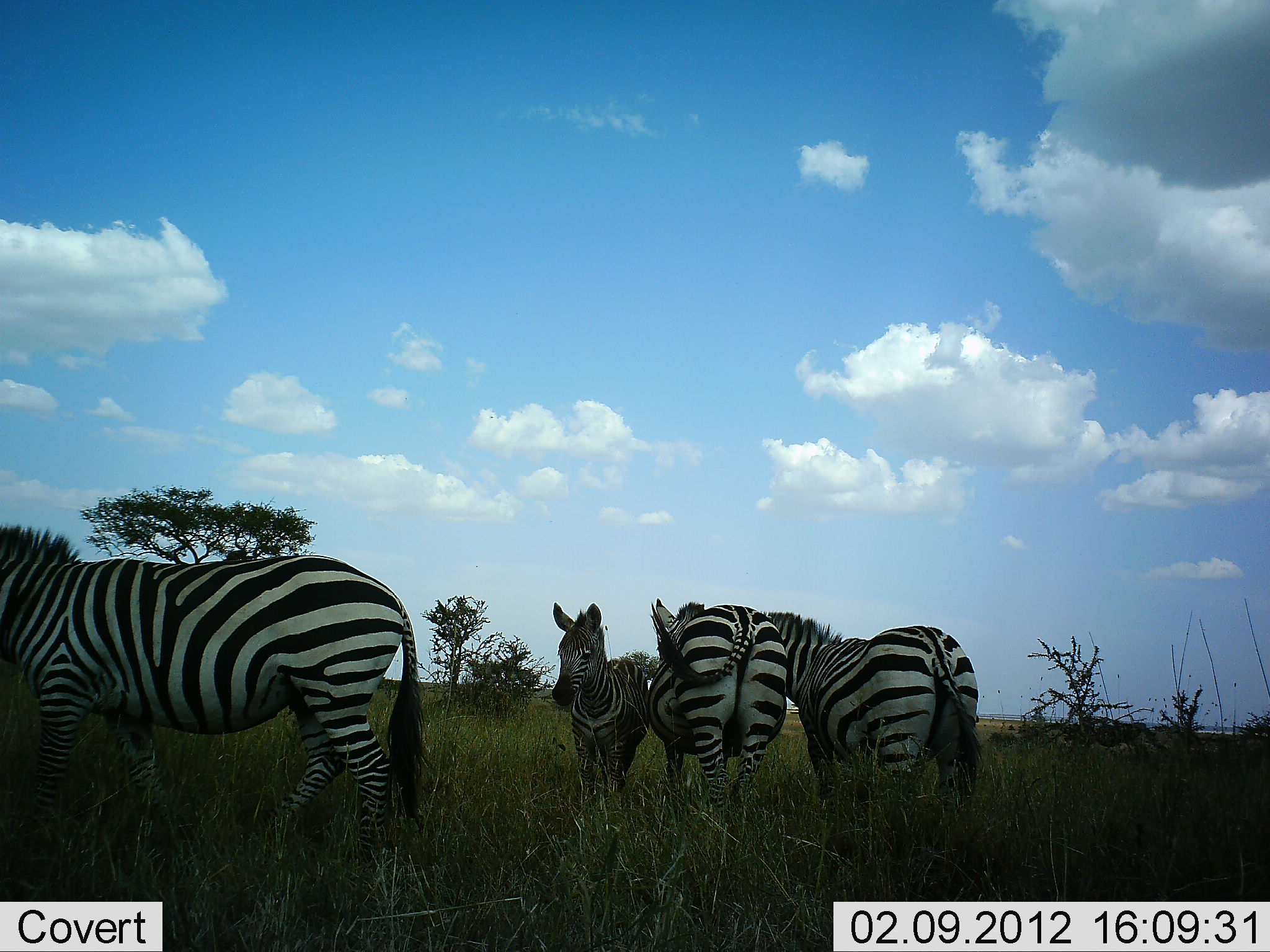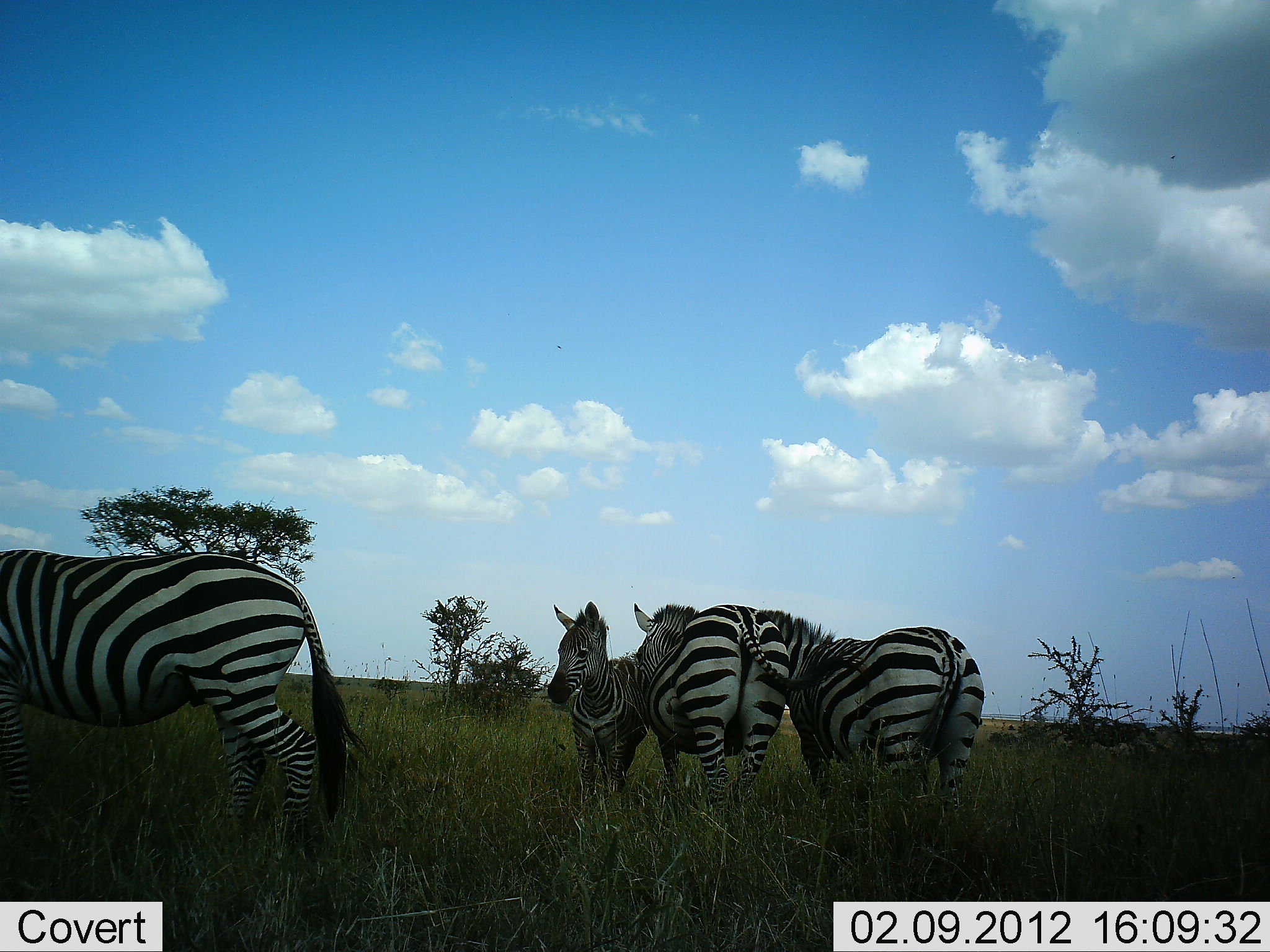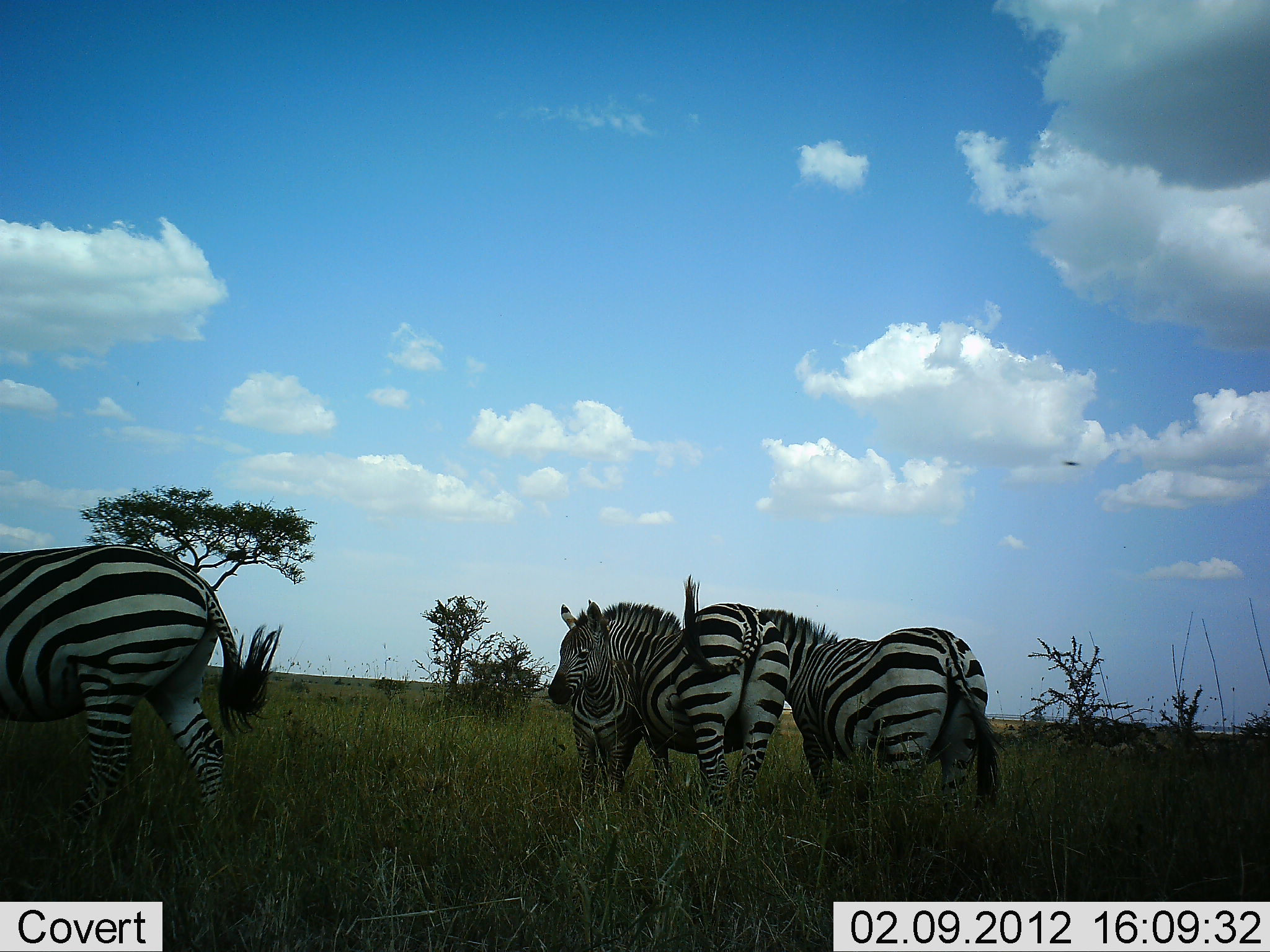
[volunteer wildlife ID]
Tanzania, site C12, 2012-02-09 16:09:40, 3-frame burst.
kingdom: Animalia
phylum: Chordata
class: Mammalia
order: Perissodactyla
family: Equidae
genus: Equus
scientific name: Equus quagga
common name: plains zebra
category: zebra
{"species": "zebra (plains zebra) (Equus quagga)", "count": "4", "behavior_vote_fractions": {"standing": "89%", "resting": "0%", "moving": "39%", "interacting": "17%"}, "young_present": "22%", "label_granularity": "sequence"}